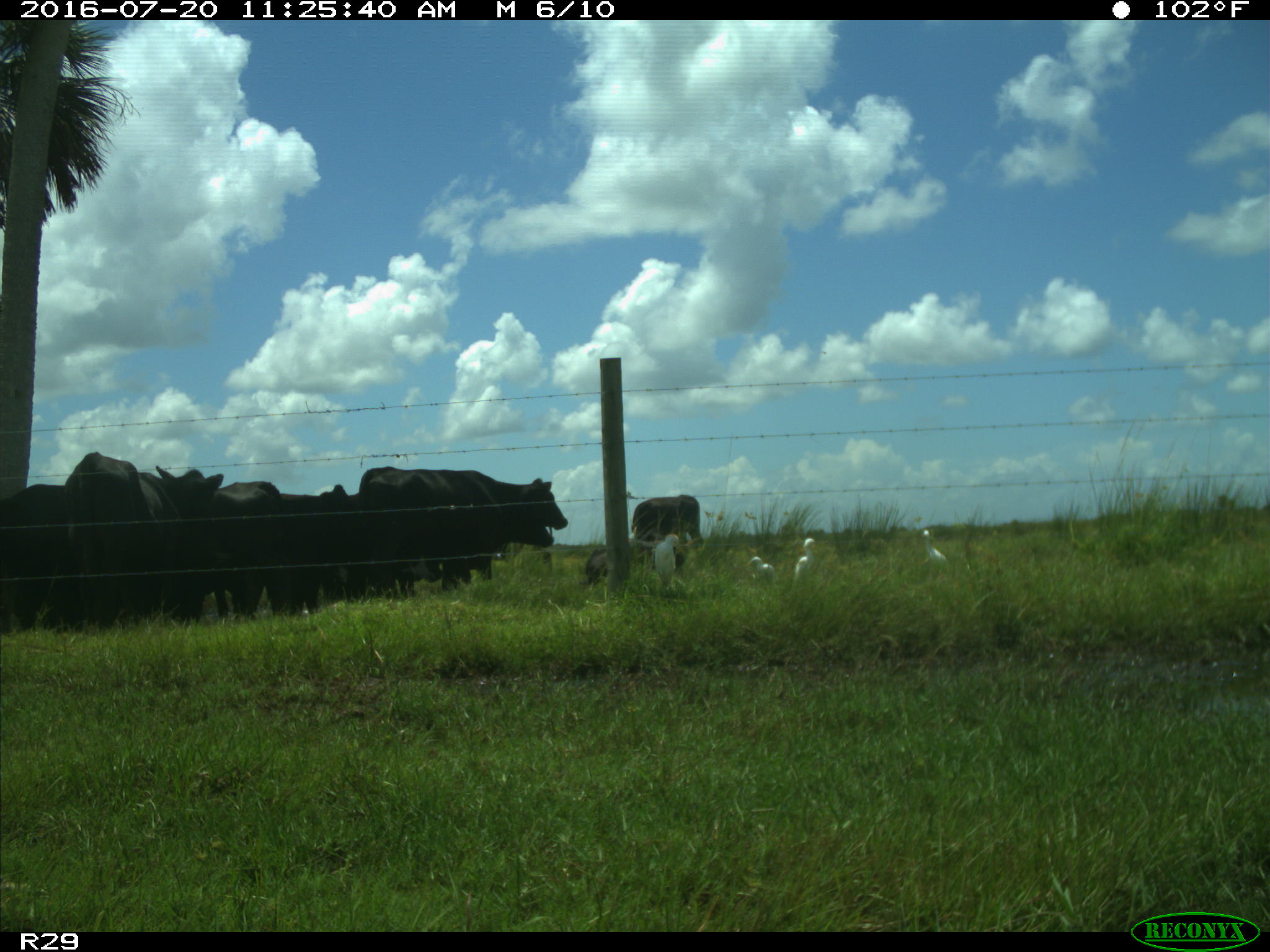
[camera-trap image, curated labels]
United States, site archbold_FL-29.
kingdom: Animalia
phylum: Chordata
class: Mammalia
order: Artiodactyla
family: Bovidae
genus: Bos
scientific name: Bos taurus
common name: domestic cow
Bos taurus (domestic cow).